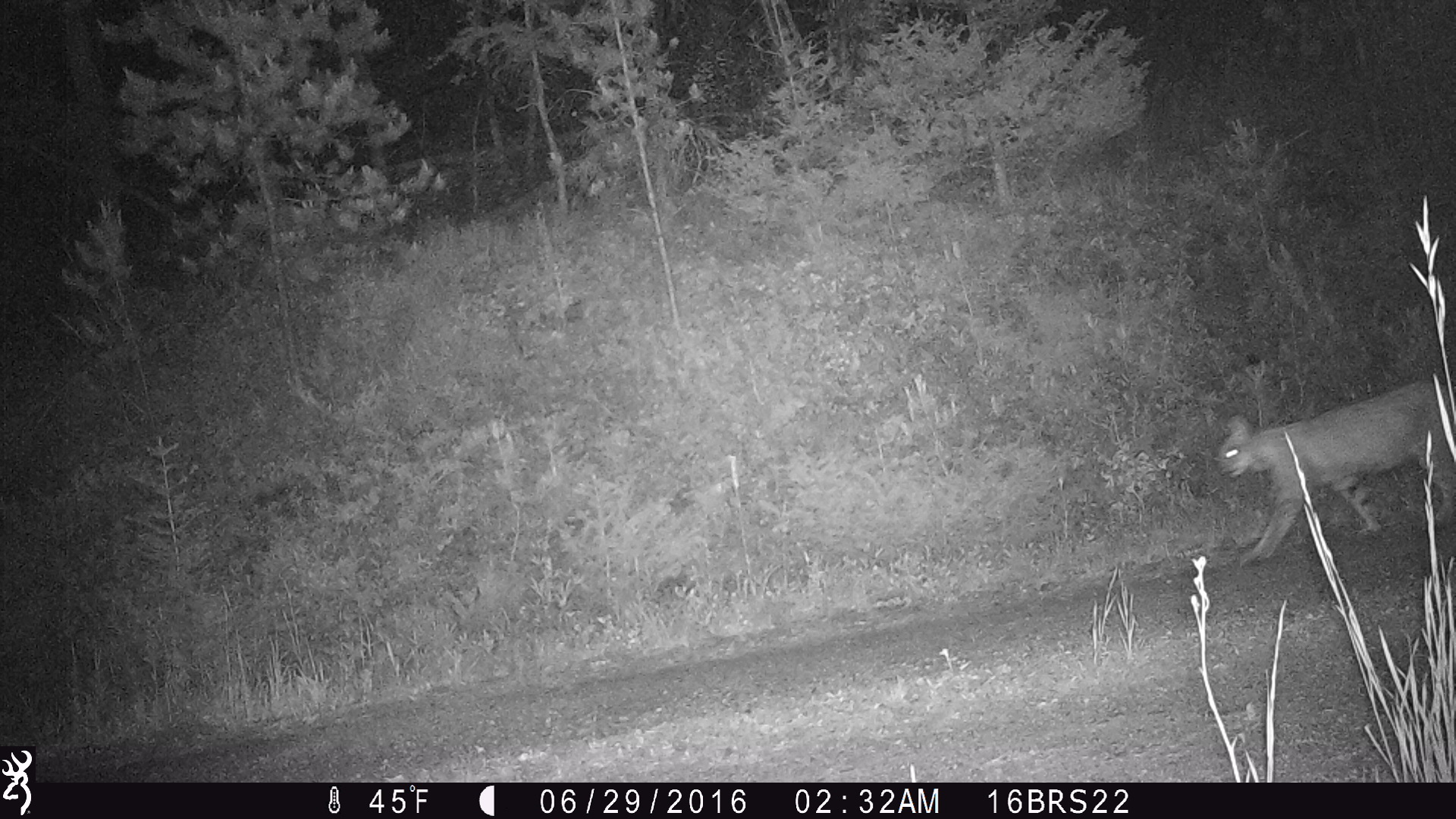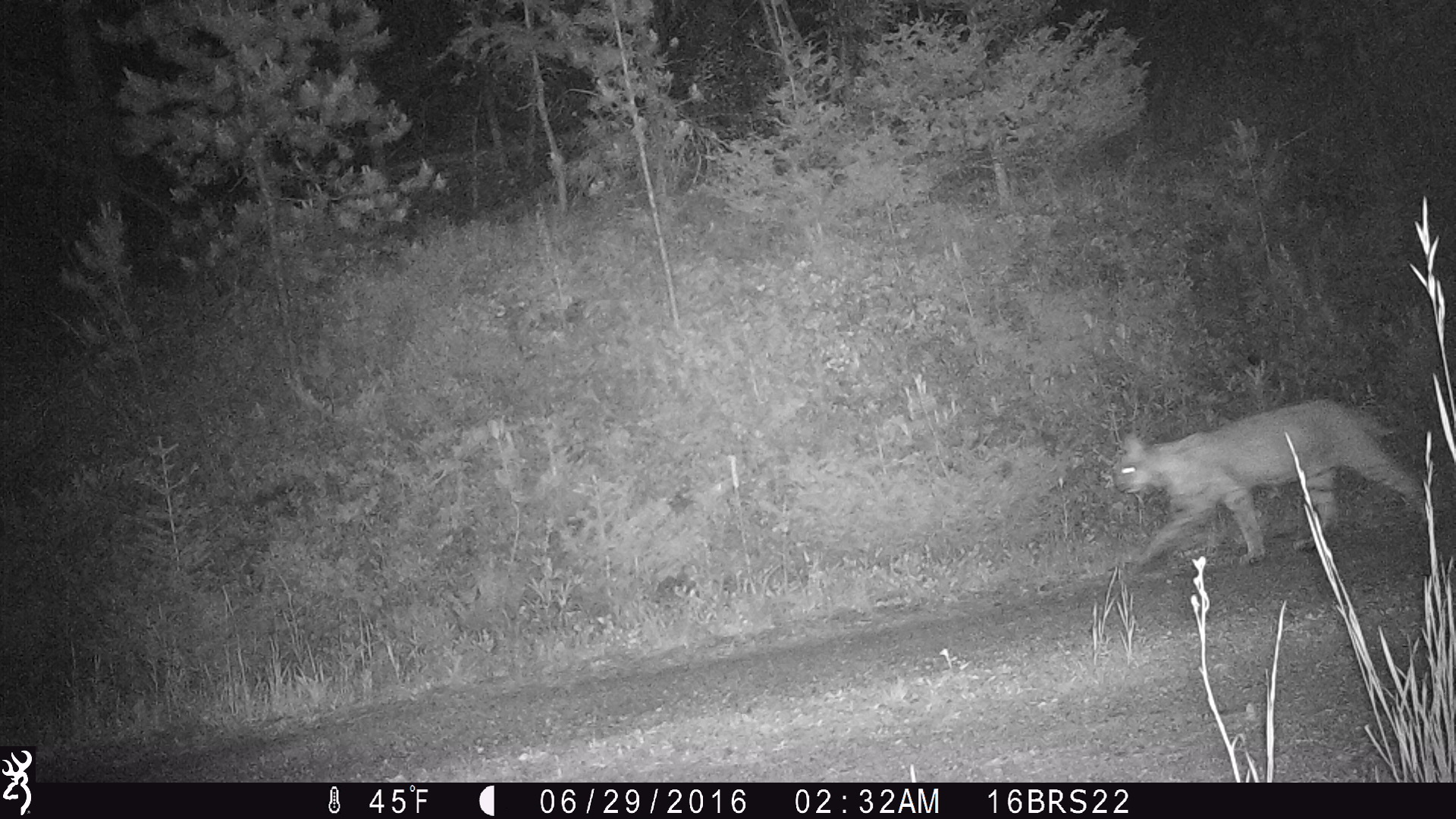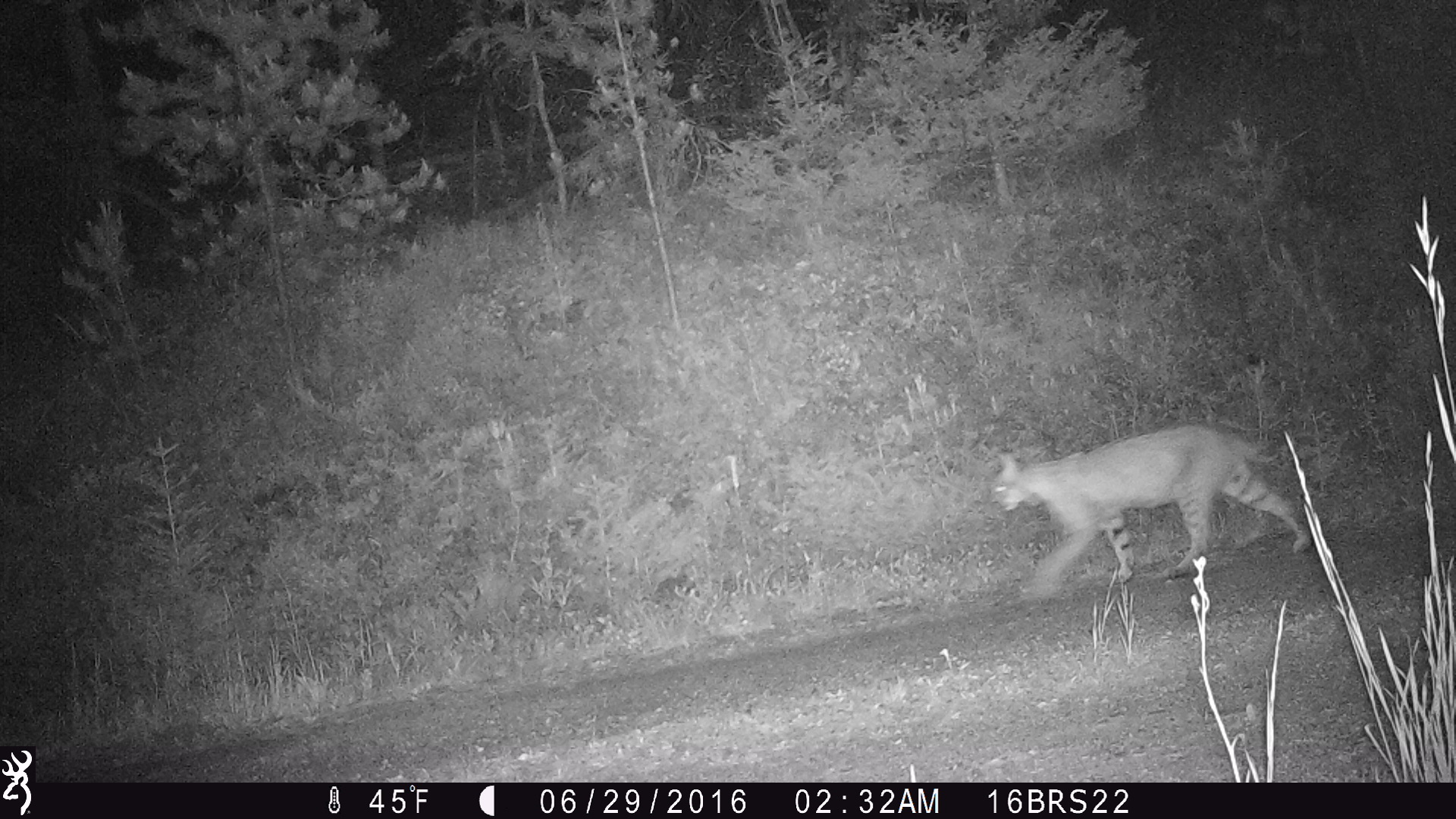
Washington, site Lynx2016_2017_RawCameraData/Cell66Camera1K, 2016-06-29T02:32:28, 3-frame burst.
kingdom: Animalia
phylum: Chordata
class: Mammalia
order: Carnivora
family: Felidae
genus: Lynx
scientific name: Lynx rufus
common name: bobcat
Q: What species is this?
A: Lynx rufus (bobcat).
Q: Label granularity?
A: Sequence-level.